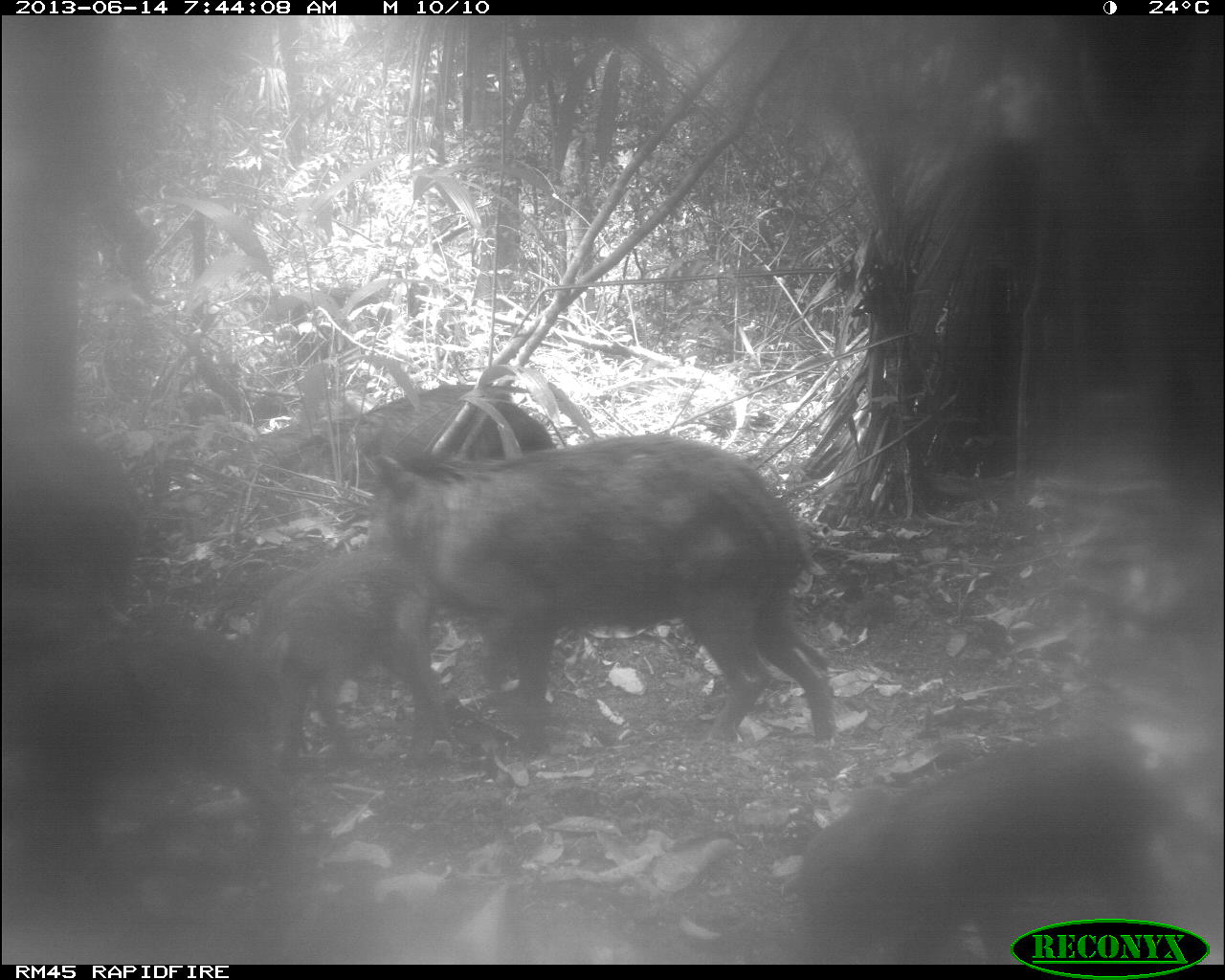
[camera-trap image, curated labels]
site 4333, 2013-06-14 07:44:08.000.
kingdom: Animalia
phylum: Chordata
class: Mammalia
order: Artiodactyla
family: Tayassuidae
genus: Tayassu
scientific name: Tayassu pecari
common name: white-lipped peccary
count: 6